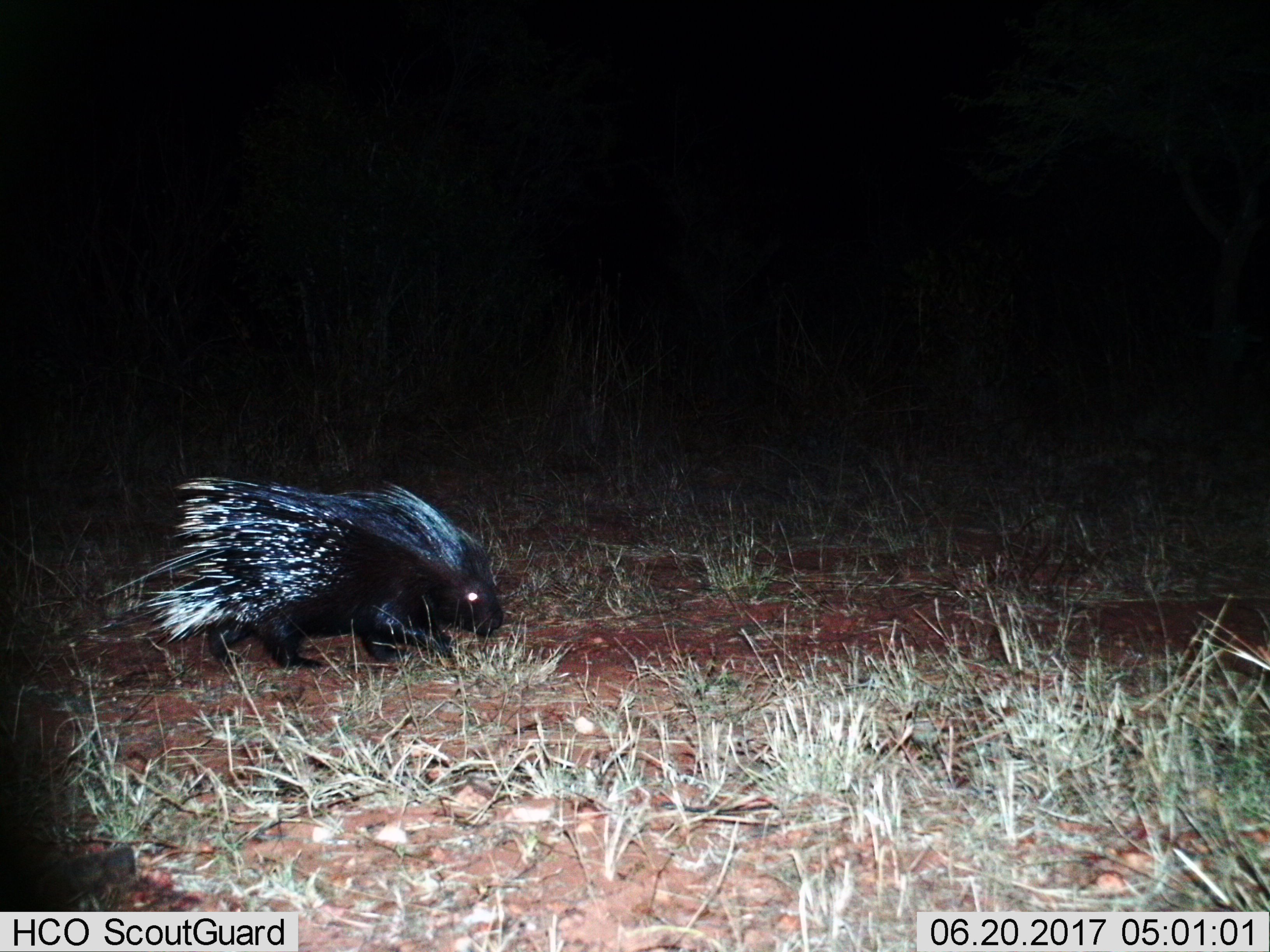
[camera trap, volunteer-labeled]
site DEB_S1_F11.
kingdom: Animalia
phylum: Chordata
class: Mammalia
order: Rodentia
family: Hystricidae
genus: Hystrix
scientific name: Hystrix cristata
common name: crested porcupine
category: porcupine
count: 1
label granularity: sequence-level